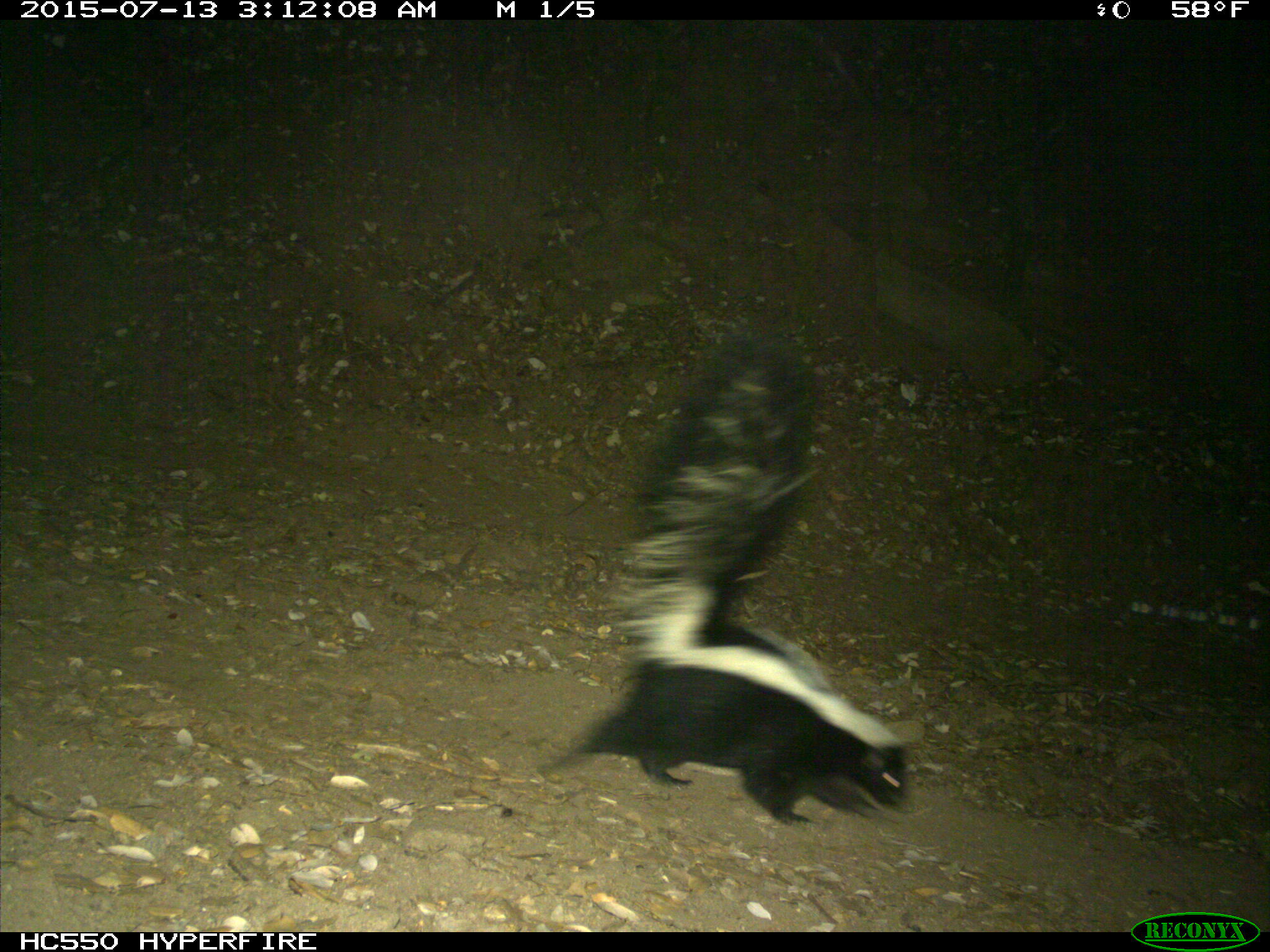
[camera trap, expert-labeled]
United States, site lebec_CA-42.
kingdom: Animalia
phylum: Chordata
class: Mammalia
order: Carnivora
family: Mephitidae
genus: Mephitis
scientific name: Mephitis mephitis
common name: striped skunk